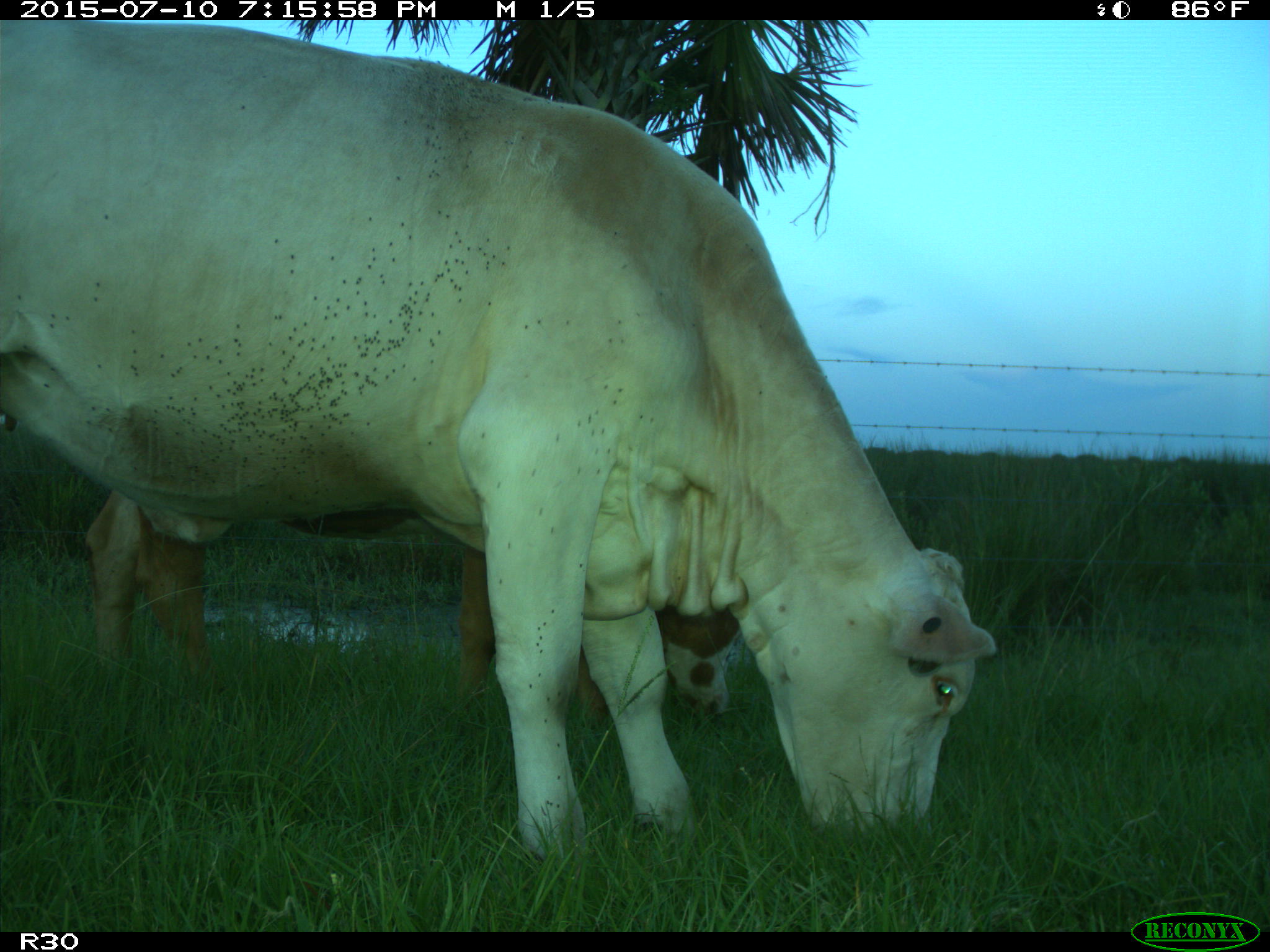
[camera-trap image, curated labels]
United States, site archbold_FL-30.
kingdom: Animalia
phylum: Chordata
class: Mammalia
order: Artiodactyla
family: Bovidae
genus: Bos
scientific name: Bos taurus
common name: domestic cow